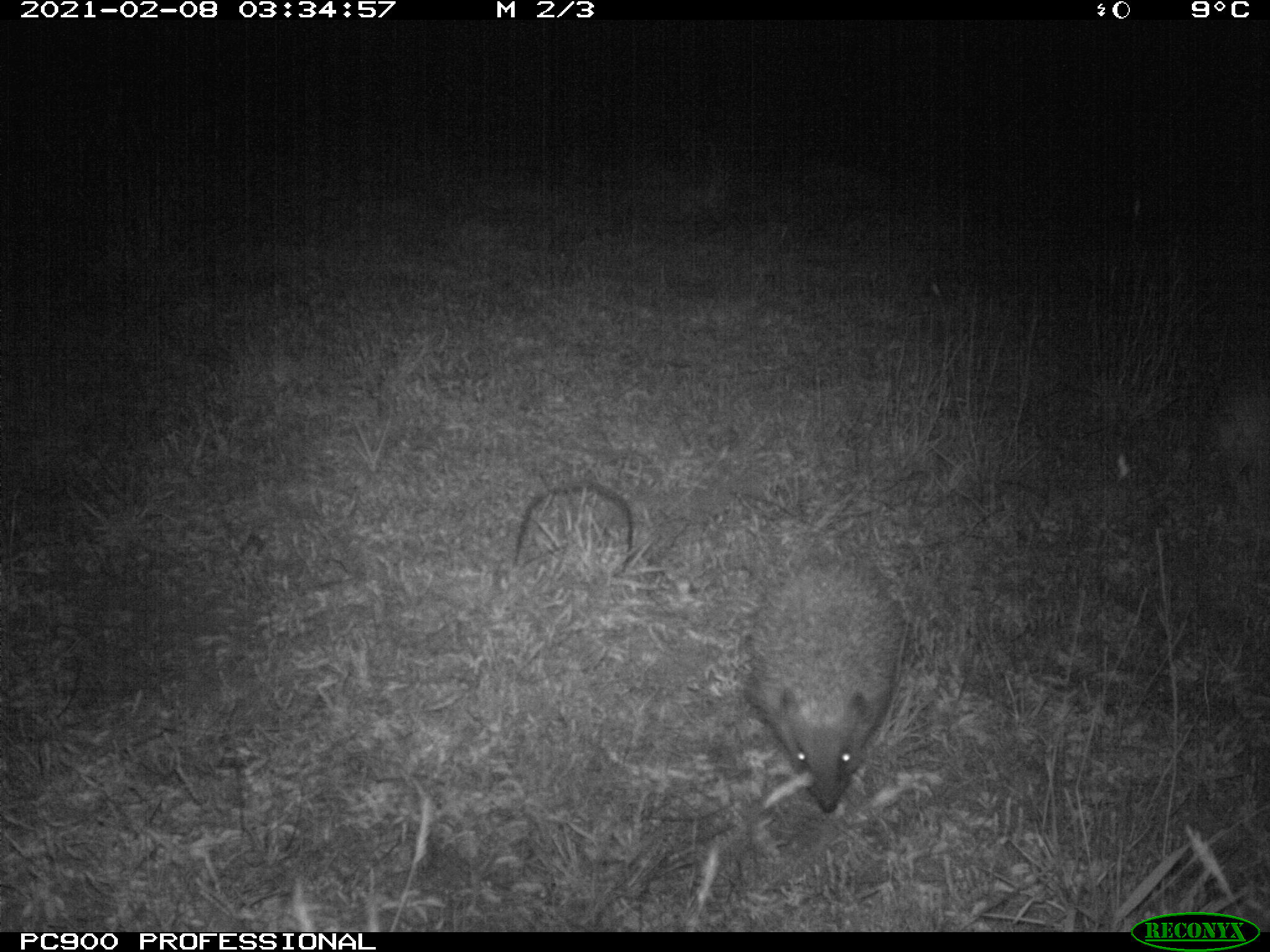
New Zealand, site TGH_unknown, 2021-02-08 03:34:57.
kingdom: Animalia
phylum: Chordata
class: Mammalia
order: Eulipotyphla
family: Erinaceidae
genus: Erinaceus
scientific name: Erinaceus europaeus europaeus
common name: european hedgehog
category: hedgehog